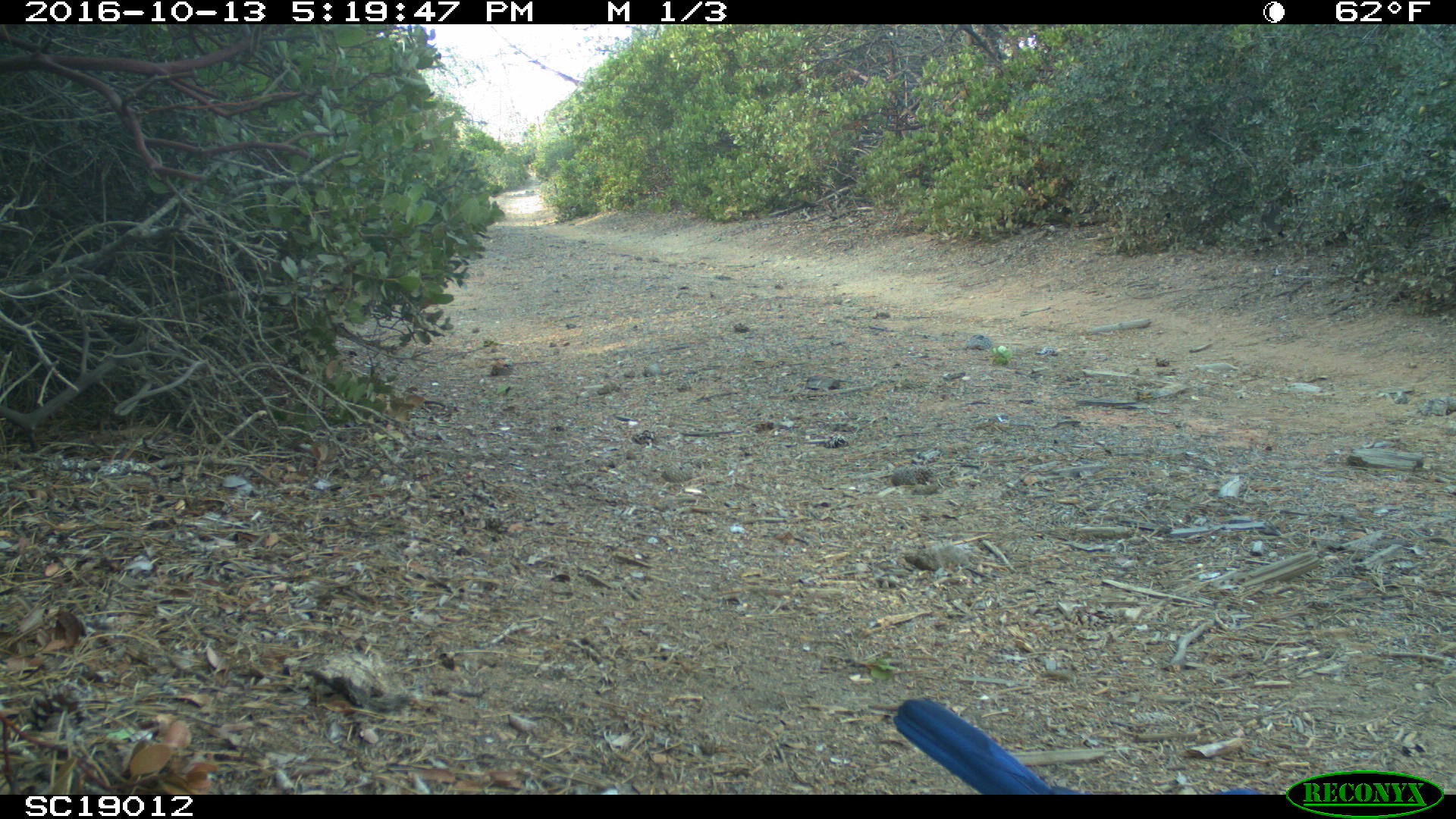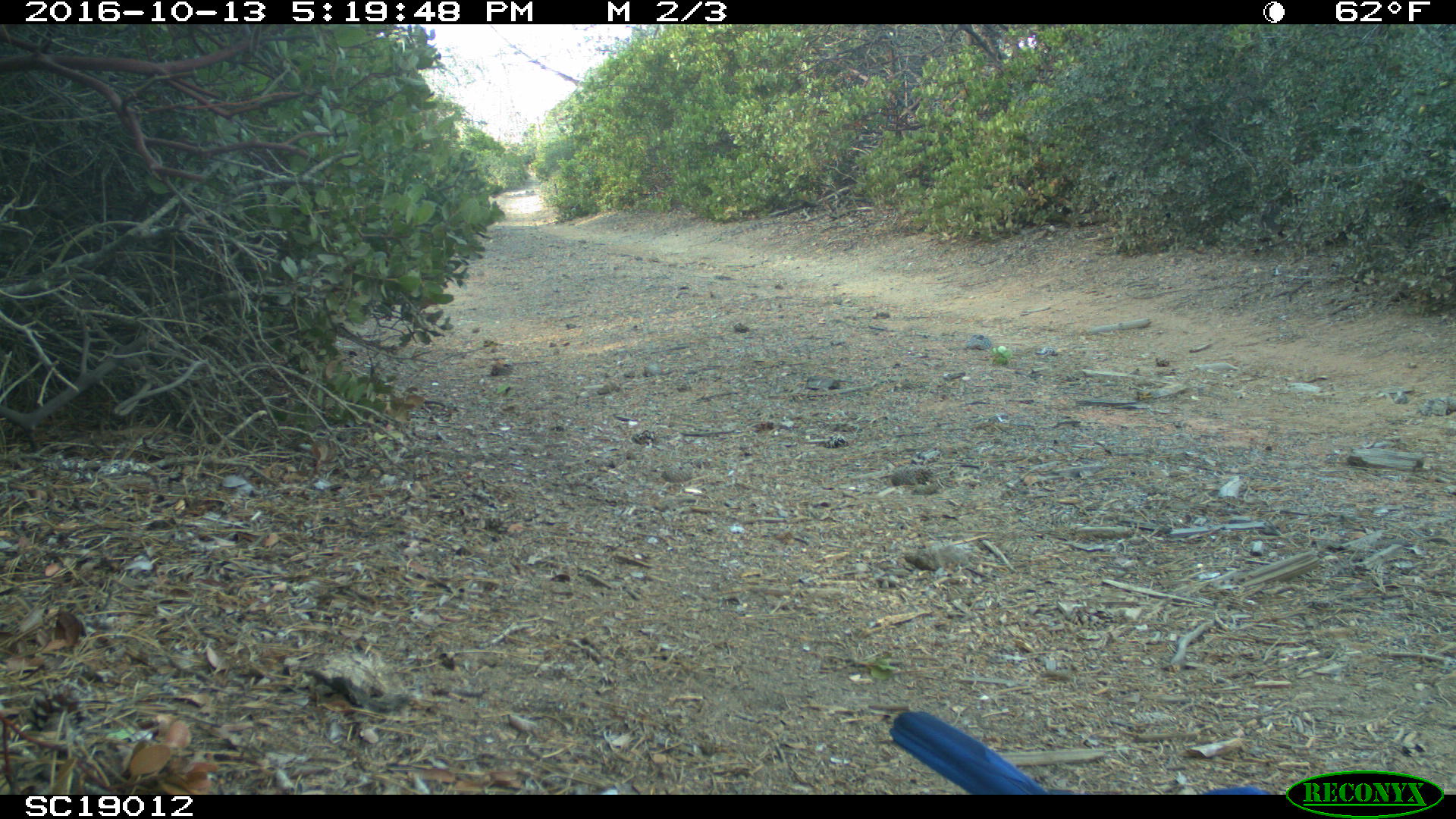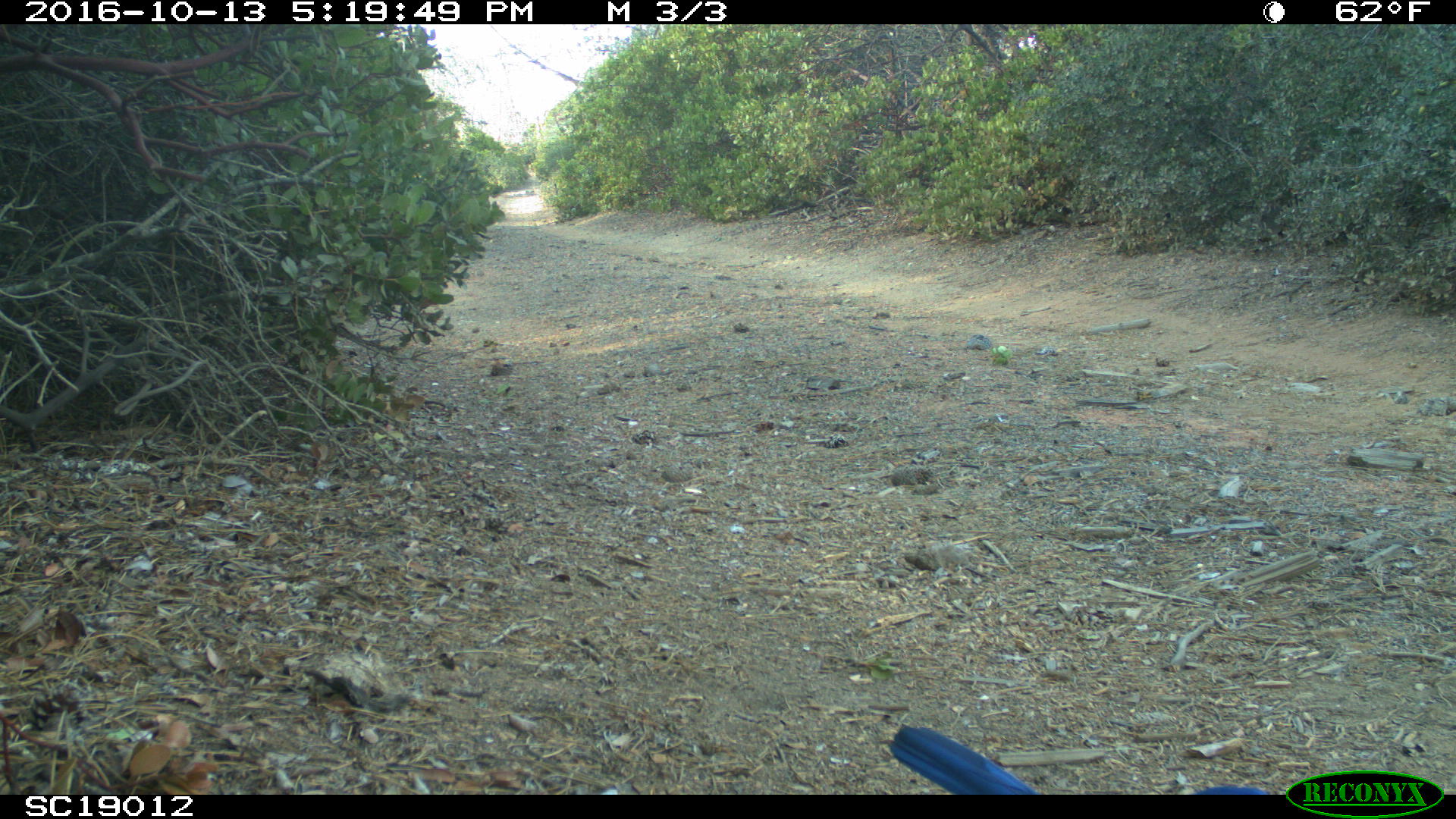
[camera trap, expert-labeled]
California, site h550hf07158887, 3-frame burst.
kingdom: Animalia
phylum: Chordata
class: Aves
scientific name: Aves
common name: bird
Bird (Aves).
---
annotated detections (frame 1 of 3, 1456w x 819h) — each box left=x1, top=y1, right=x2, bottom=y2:
bird: left=893, top=698, right=1264, bottom=795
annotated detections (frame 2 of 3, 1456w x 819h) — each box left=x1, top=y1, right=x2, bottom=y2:
bird: left=888, top=711, right=1272, bottom=794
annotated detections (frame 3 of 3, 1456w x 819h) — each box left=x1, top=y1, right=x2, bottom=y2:
bird: left=890, top=720, right=1267, bottom=792